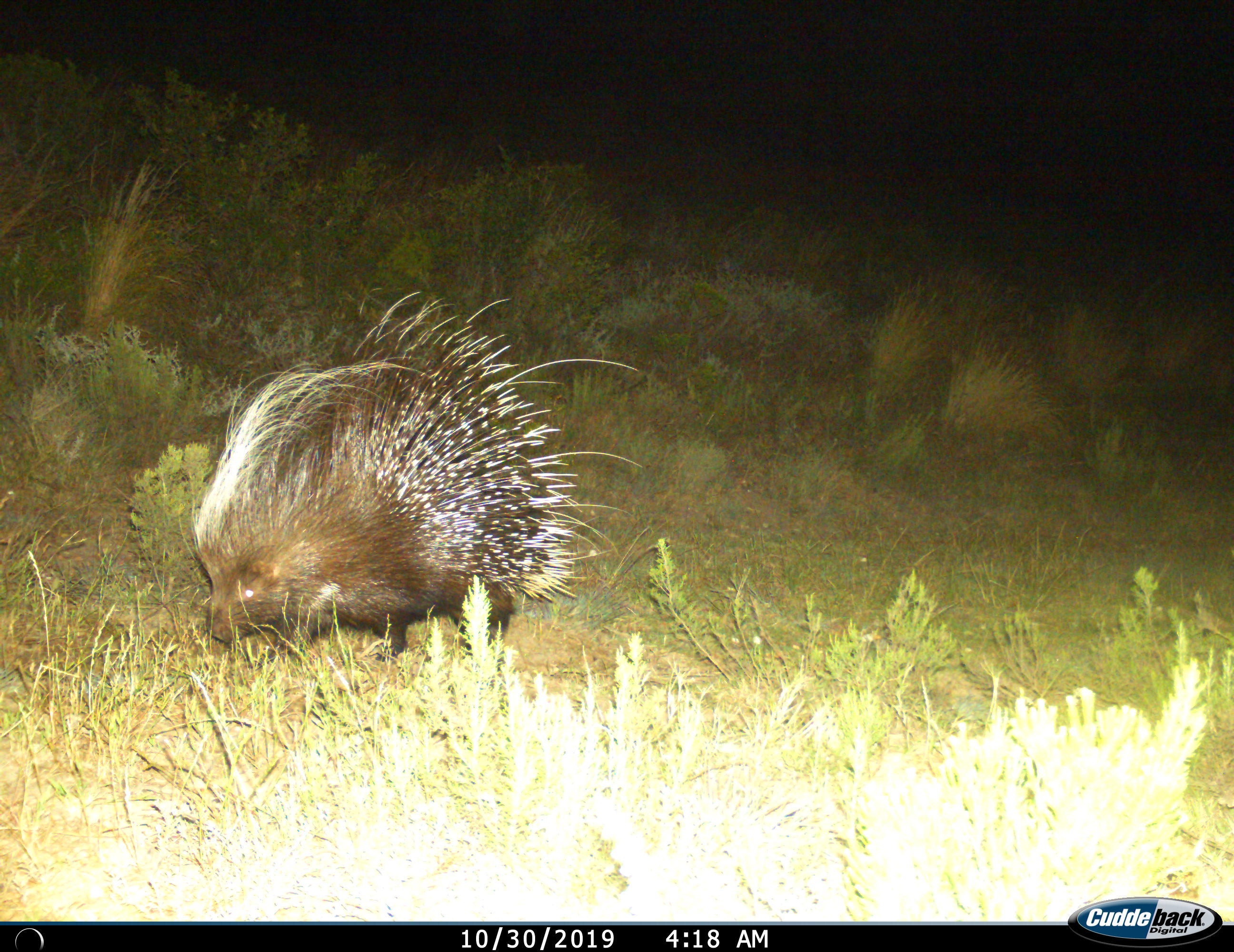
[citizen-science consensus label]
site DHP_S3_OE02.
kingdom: Animalia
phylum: Chordata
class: Mammalia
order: Rodentia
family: Hystricidae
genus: Hystrix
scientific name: Hystrix cristata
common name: crested porcupine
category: porcupine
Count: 1.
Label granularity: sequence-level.